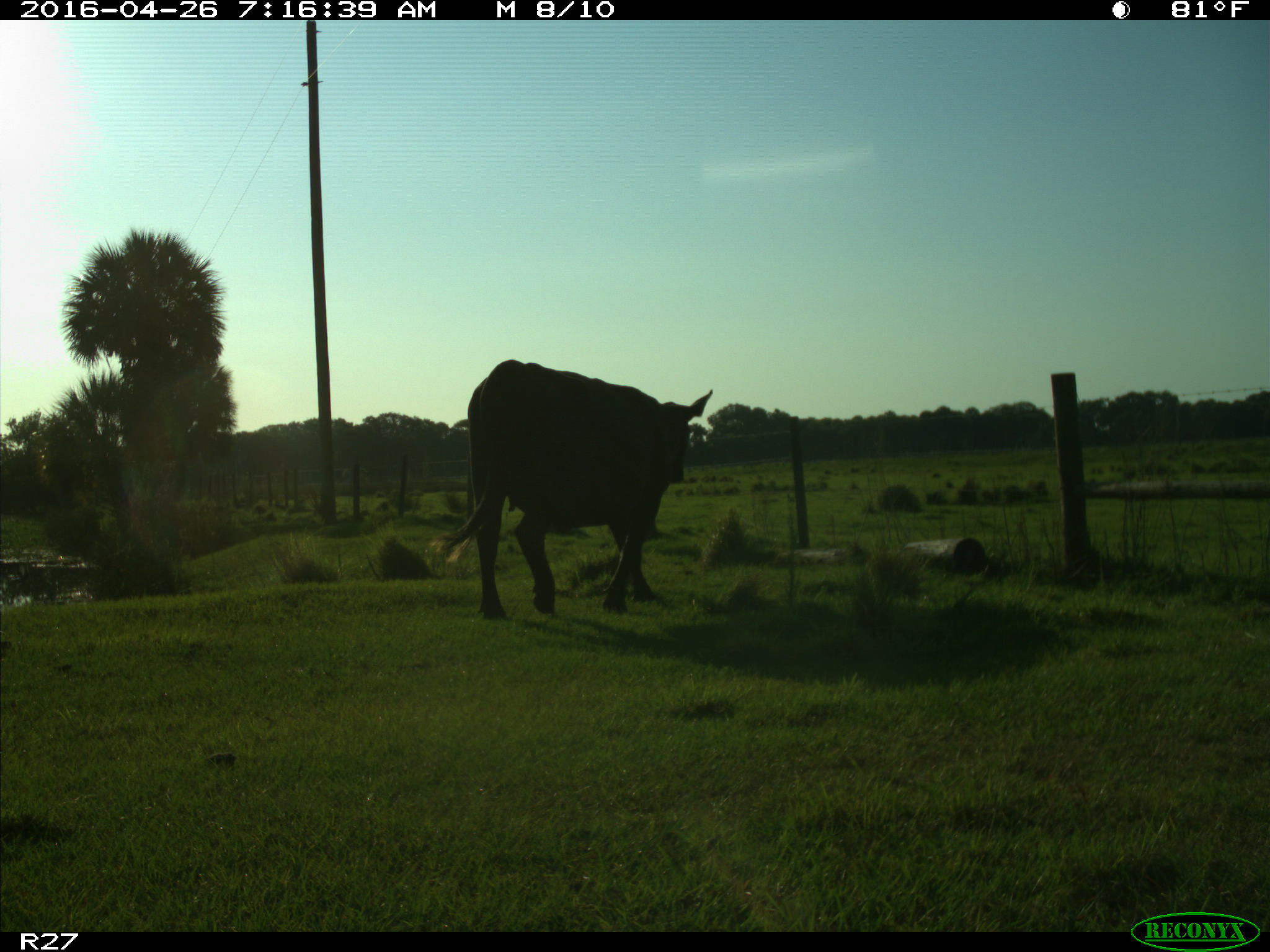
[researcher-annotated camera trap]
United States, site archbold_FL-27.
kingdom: Animalia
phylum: Chordata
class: Mammalia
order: Artiodactyla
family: Bovidae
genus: Bos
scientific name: Bos taurus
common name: domestic cow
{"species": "Bos taurus (domestic cow)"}